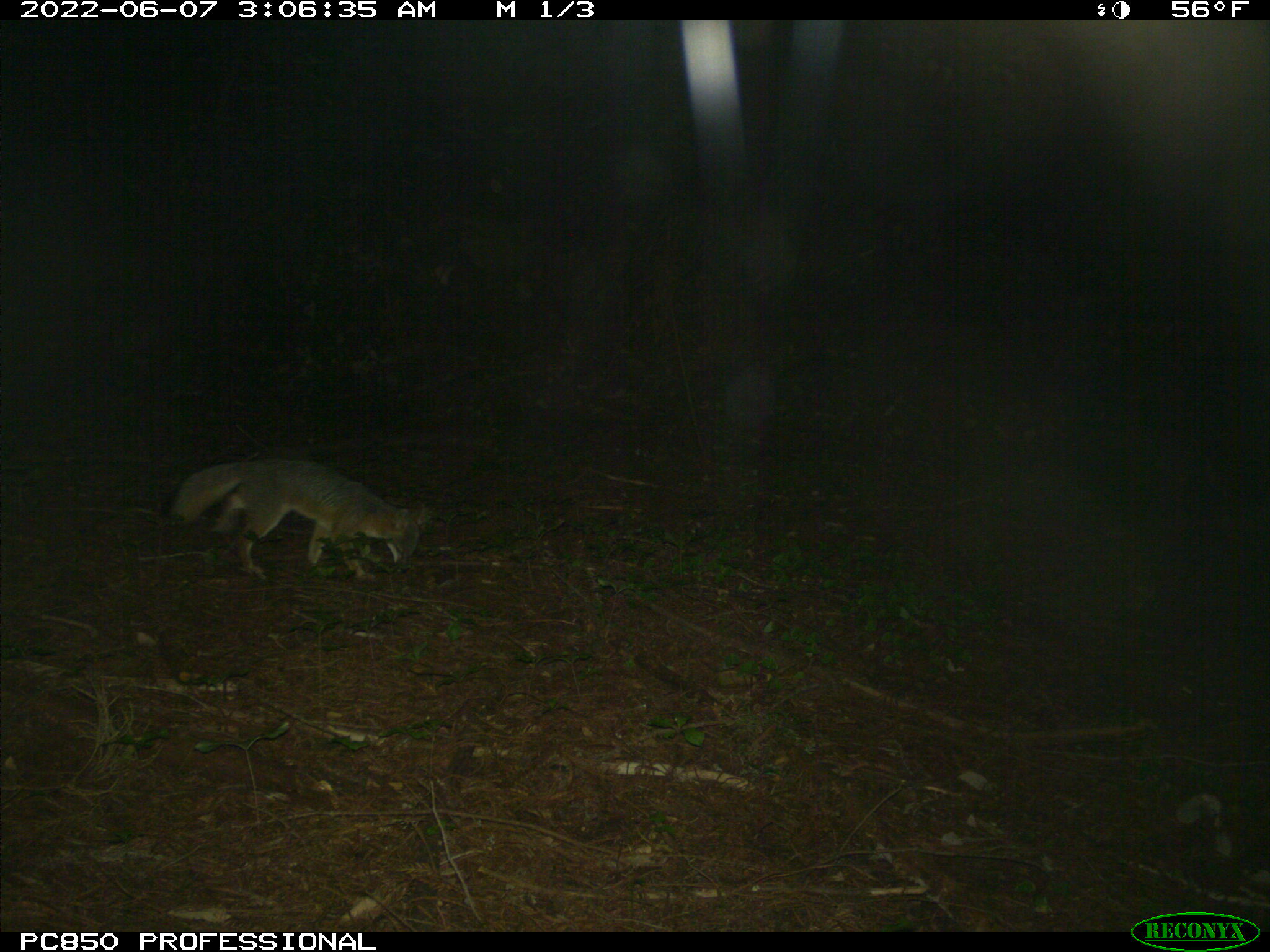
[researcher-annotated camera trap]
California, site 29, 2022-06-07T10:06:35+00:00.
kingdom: Animalia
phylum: Chordata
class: Mammalia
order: Carnivora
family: Canidae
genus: Urocyon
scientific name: Urocyon cinereoargenteus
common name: gray fox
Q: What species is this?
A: Gray fox (Urocyon cinereoargenteus).